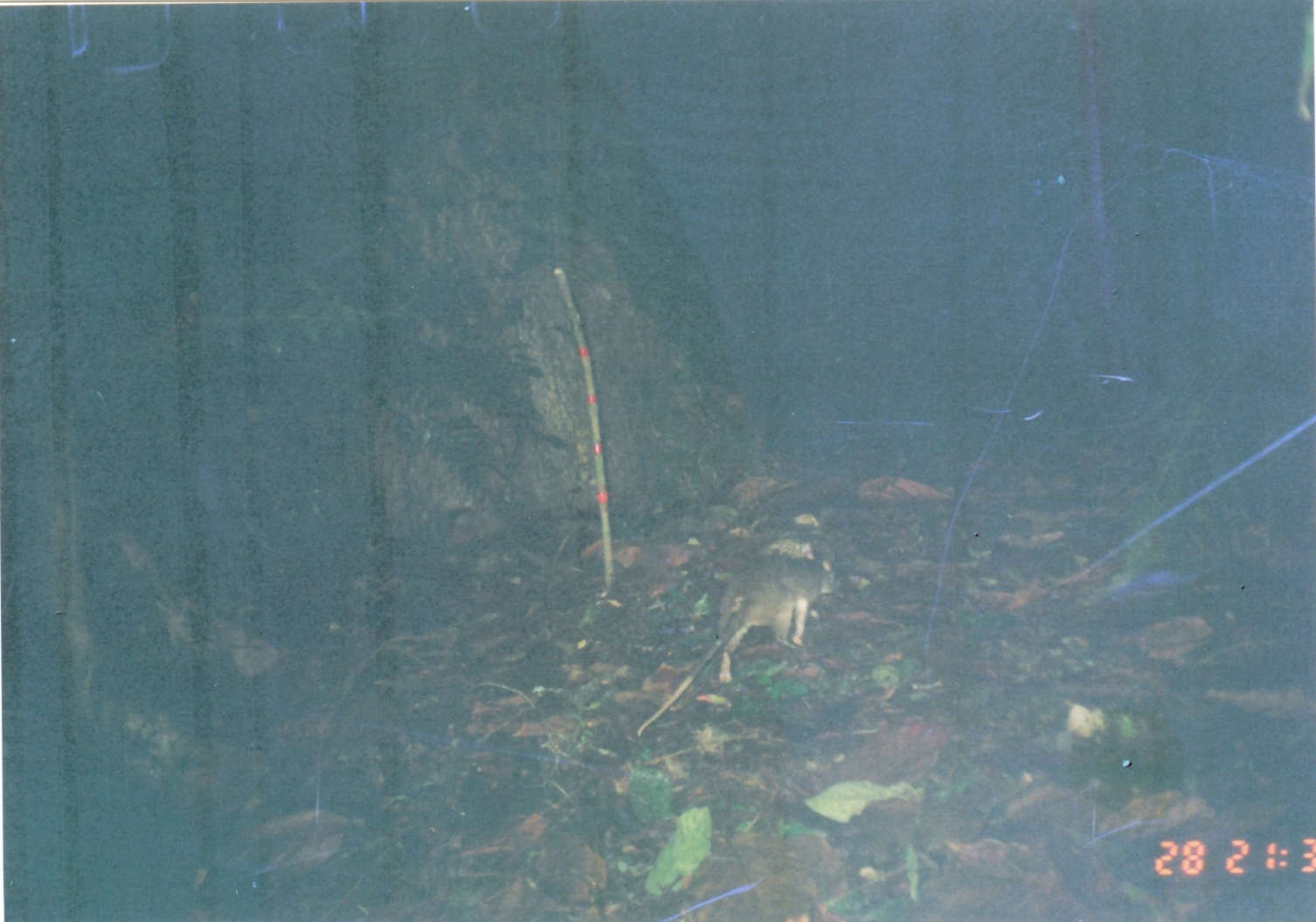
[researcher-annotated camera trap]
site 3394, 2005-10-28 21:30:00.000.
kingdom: Animalia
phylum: Chordata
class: Mammalia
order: Rodentia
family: Nesomyidae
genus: Cricetomys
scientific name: Cricetomys gambianus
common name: african giant pouched rat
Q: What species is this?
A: Cricetomys gambianus (african giant pouched rat).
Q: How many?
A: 1.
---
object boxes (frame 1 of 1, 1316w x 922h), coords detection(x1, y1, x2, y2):
cricetomys gambianus: detection(636, 549, 840, 738)